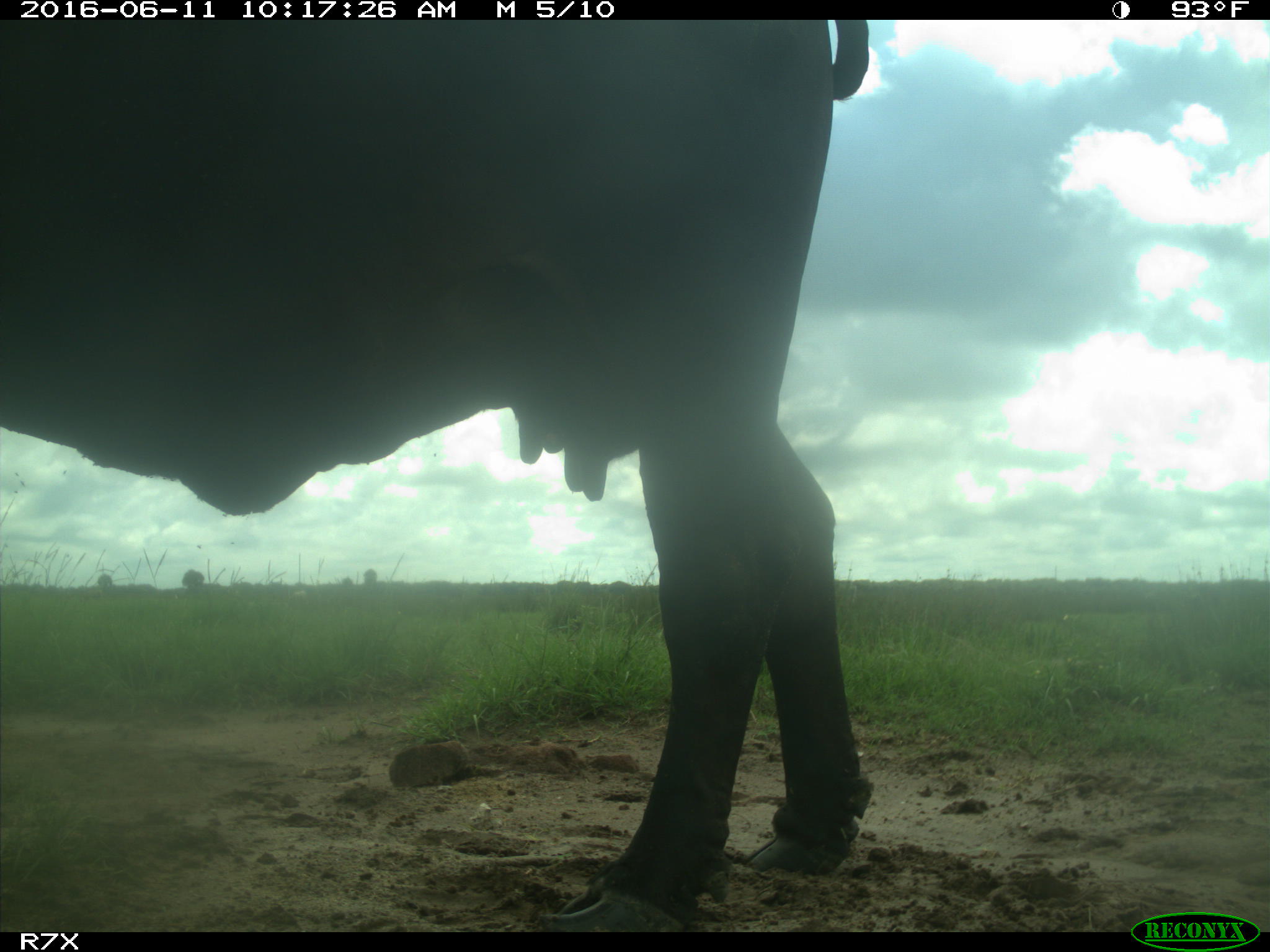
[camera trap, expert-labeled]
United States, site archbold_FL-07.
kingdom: Animalia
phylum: Chordata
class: Mammalia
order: Artiodactyla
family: Bovidae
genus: Bos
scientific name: Bos taurus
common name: domestic cow